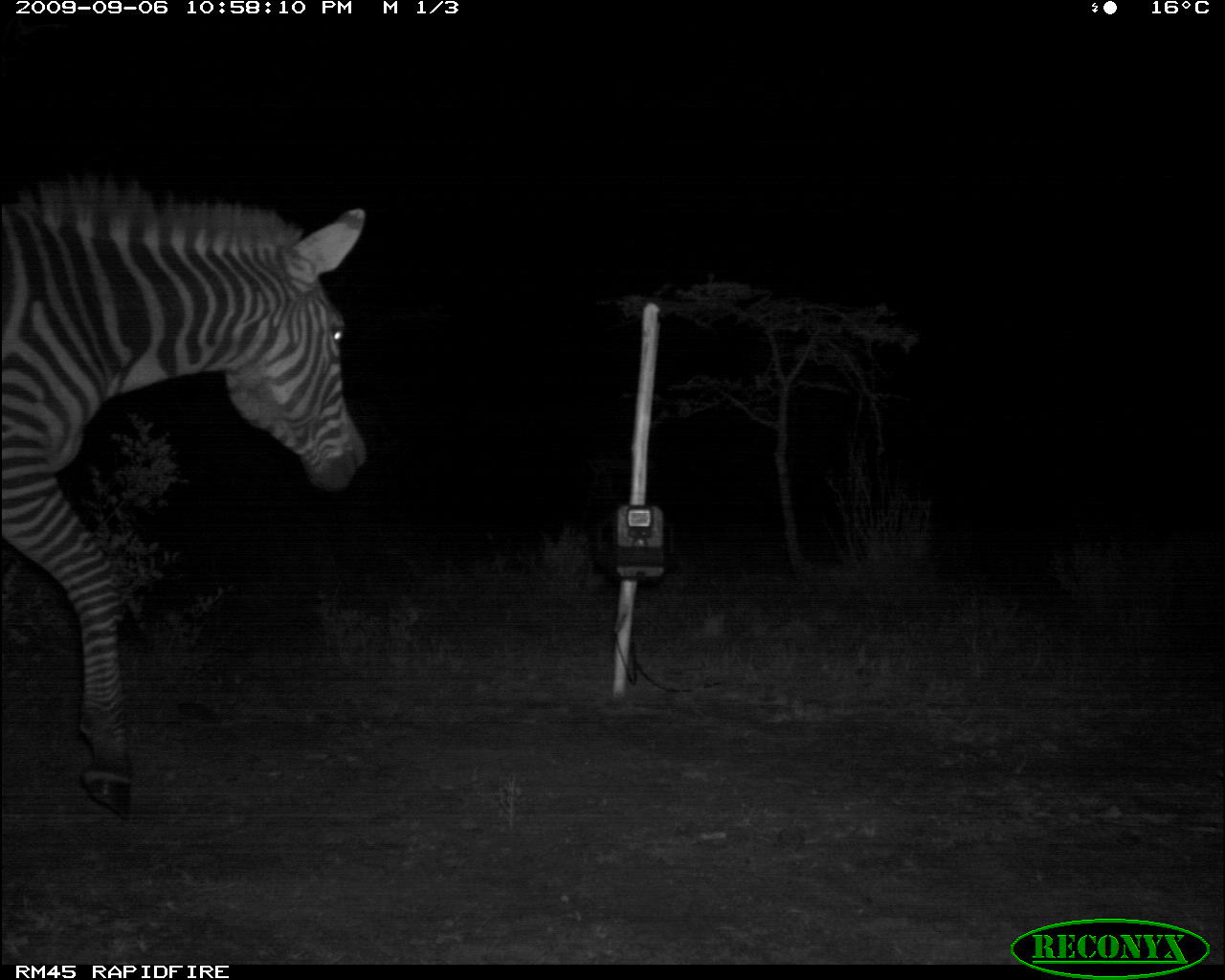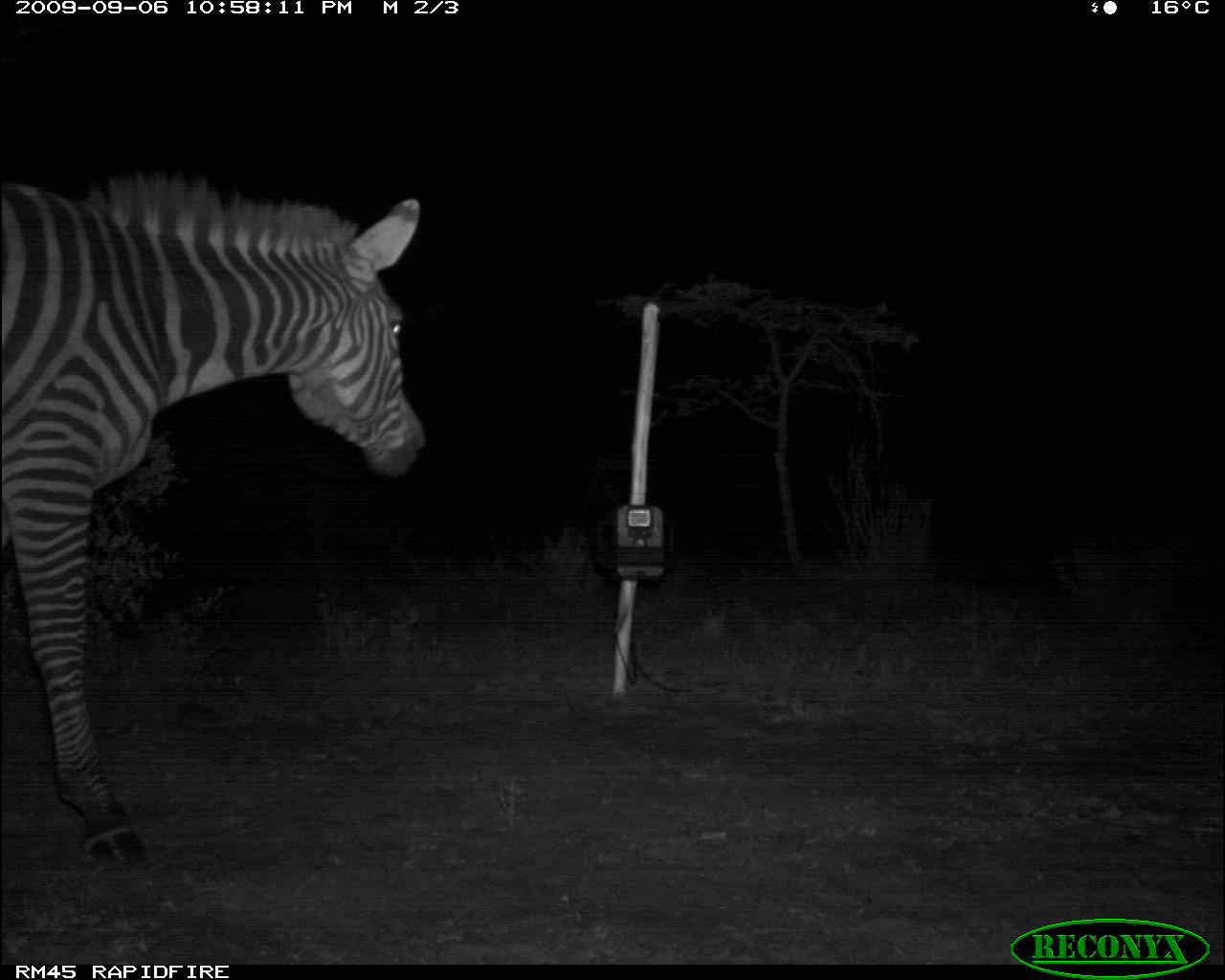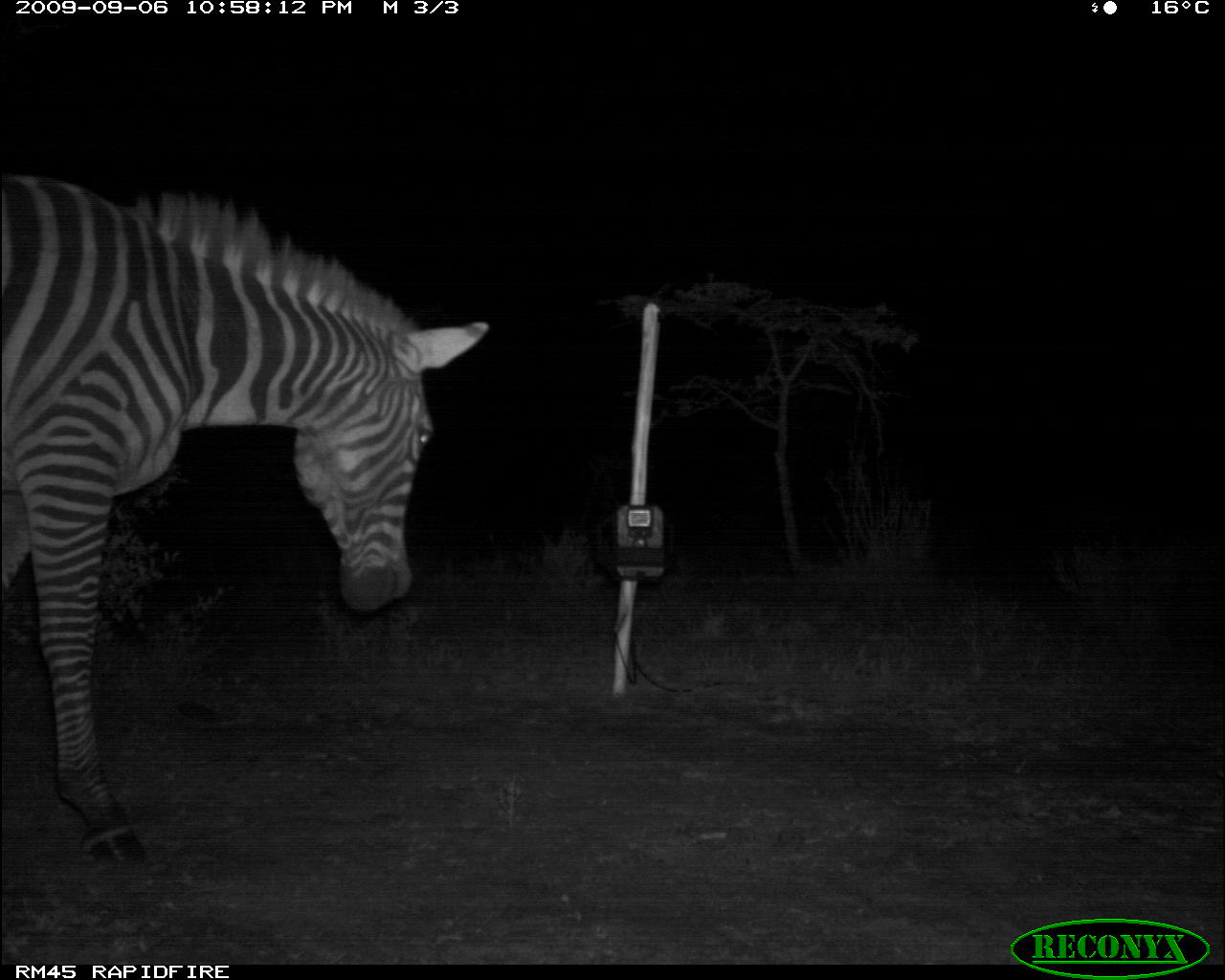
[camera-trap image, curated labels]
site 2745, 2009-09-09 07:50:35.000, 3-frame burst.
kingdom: Animalia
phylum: Chordata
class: Mammalia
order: Artiodactyla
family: Bovidae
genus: Bos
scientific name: Bos taurus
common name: domestic cattle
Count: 1.